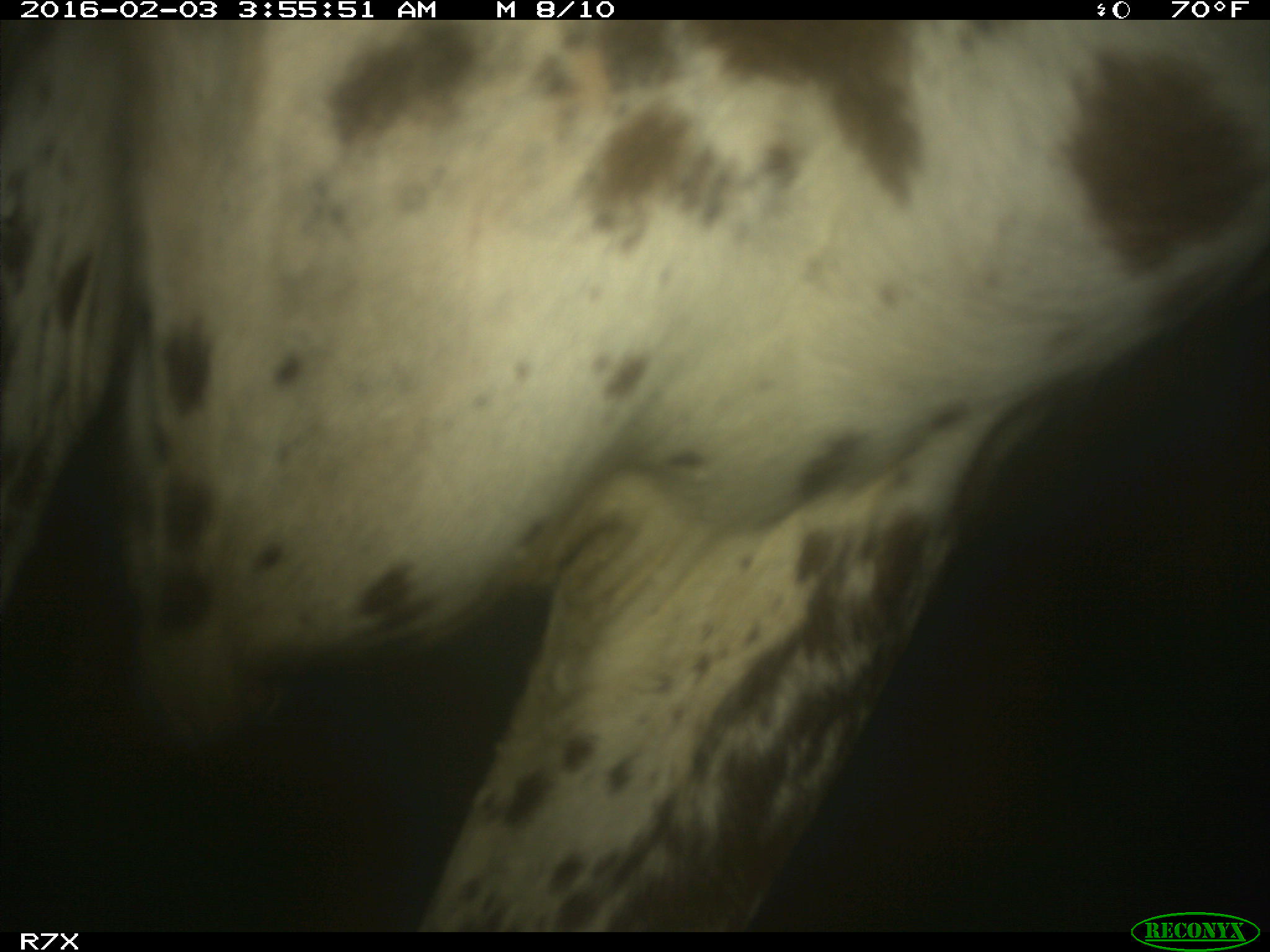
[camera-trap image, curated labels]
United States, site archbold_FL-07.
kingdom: Animalia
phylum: Chordata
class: Mammalia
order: Artiodactyla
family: Bovidae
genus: Bos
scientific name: Bos taurus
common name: domestic cow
Bos taurus (domestic cow).